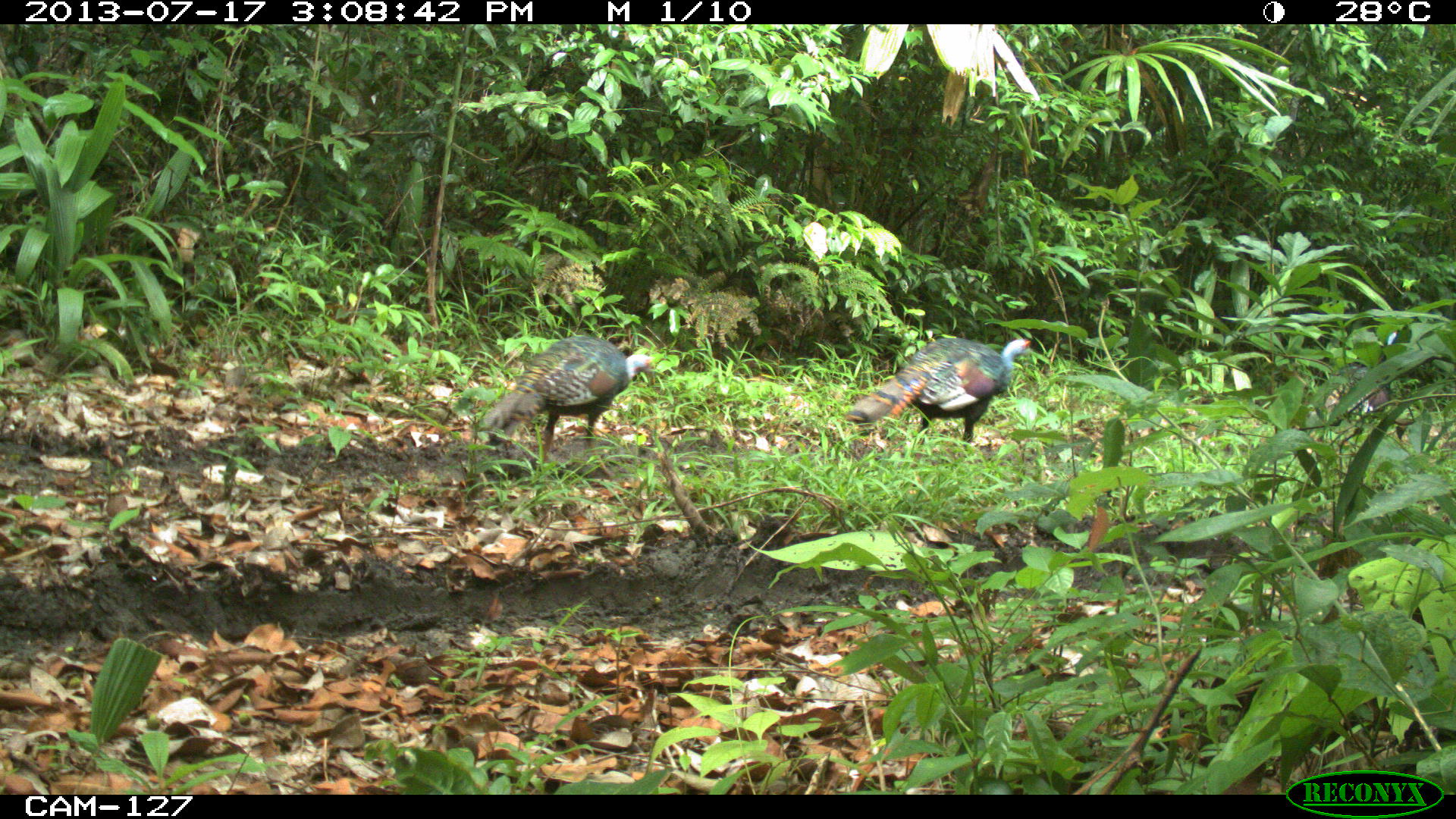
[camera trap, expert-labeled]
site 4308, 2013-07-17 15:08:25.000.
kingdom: Animalia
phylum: Chordata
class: Aves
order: Galliformes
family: Phasianidae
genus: Meleagris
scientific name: Meleagris ocellata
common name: ocellated turkey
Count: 3.